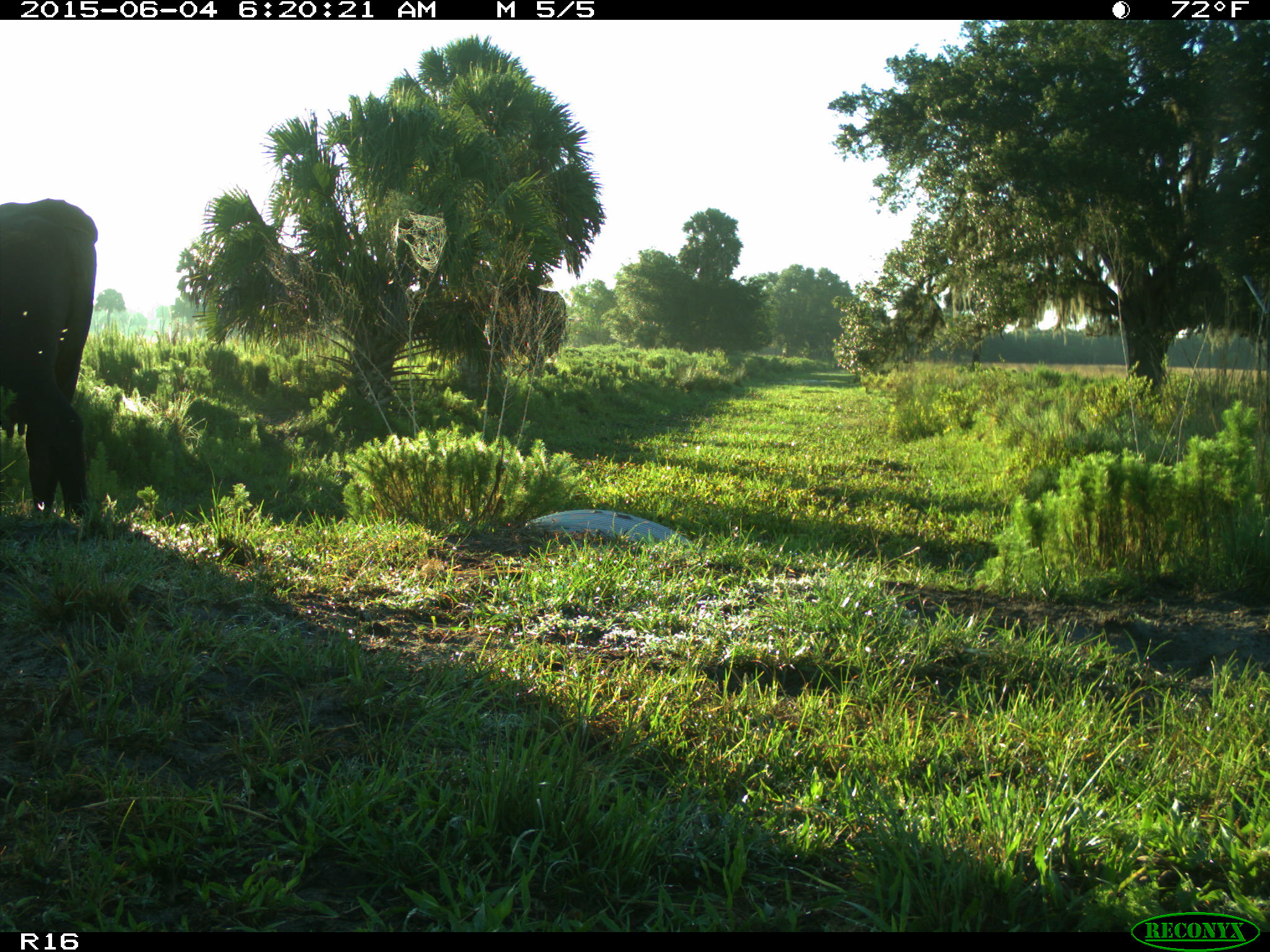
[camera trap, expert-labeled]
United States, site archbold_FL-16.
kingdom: Animalia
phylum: Chordata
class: Mammalia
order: Artiodactyla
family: Bovidae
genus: Bos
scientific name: Bos taurus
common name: domestic cow